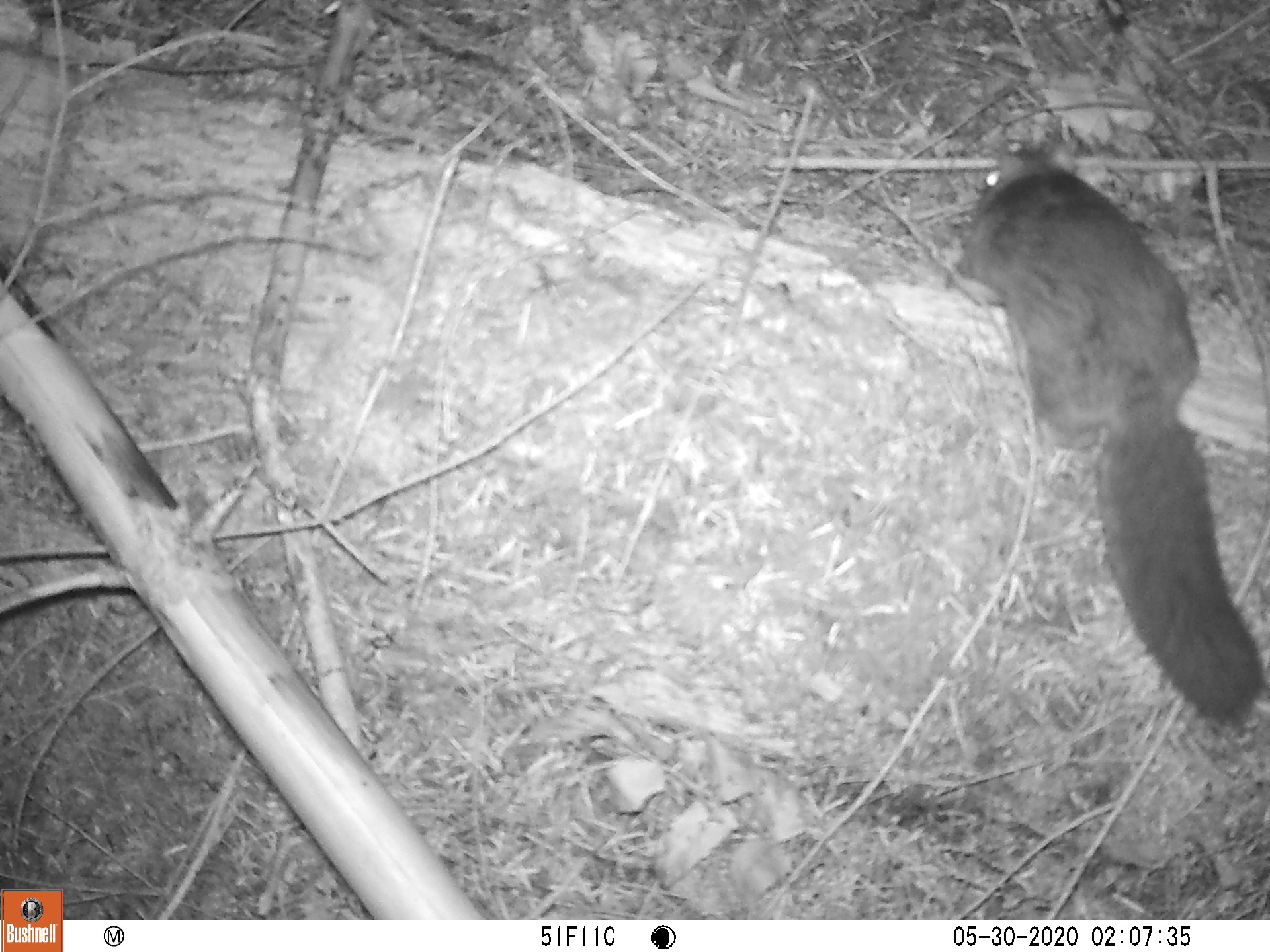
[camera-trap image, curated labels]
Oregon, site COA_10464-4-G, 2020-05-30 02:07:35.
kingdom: Animalia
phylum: Chordata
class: Mammalia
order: Rodentia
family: Sciuridae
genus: Glaucomys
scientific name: Glaucomys oregonensis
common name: humboldt's flying squirrel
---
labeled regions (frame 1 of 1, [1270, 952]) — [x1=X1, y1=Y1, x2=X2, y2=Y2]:
humboldt's flying squirrel: [x1=942, y1=126, x2=1261, y2=741]